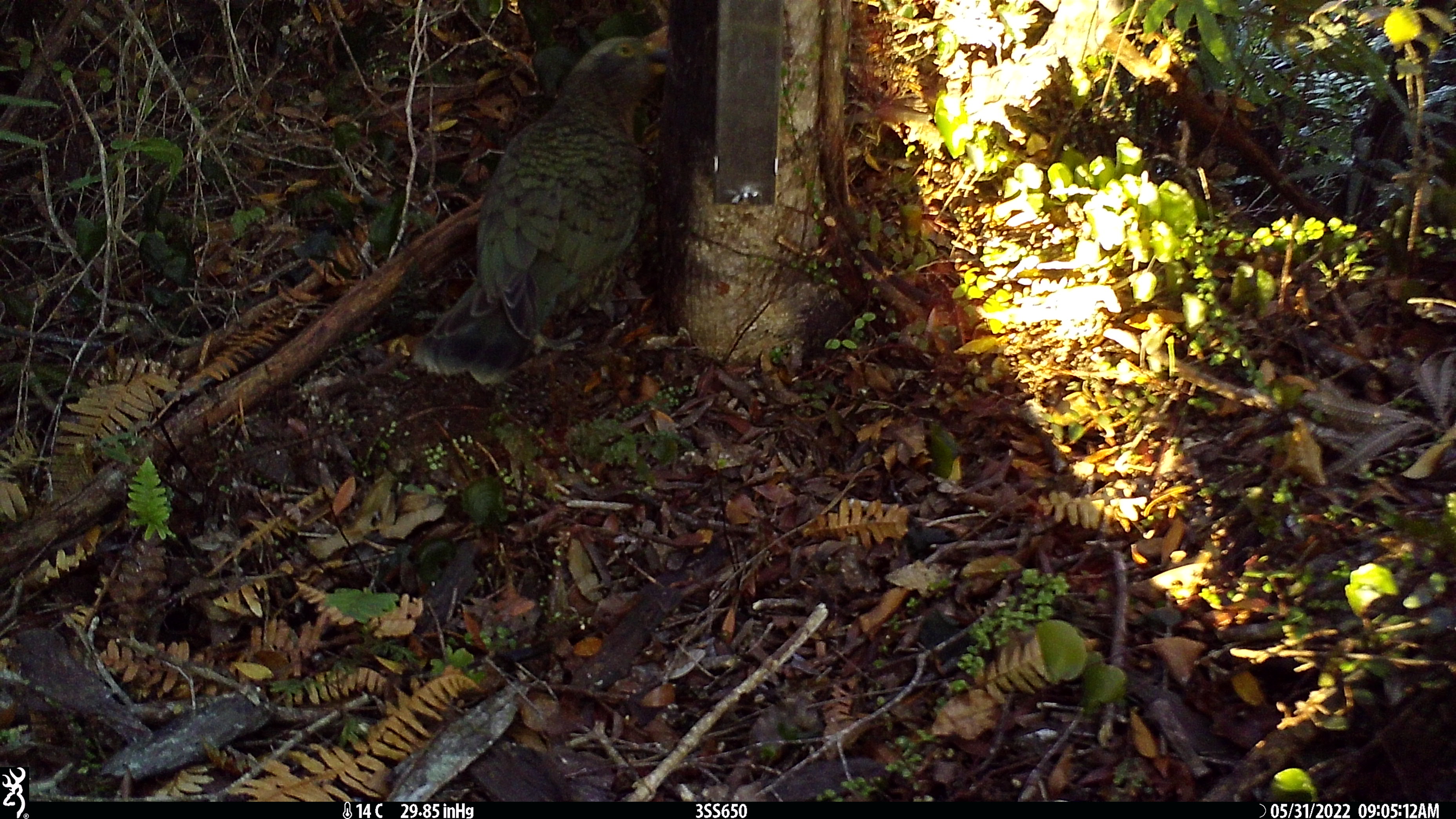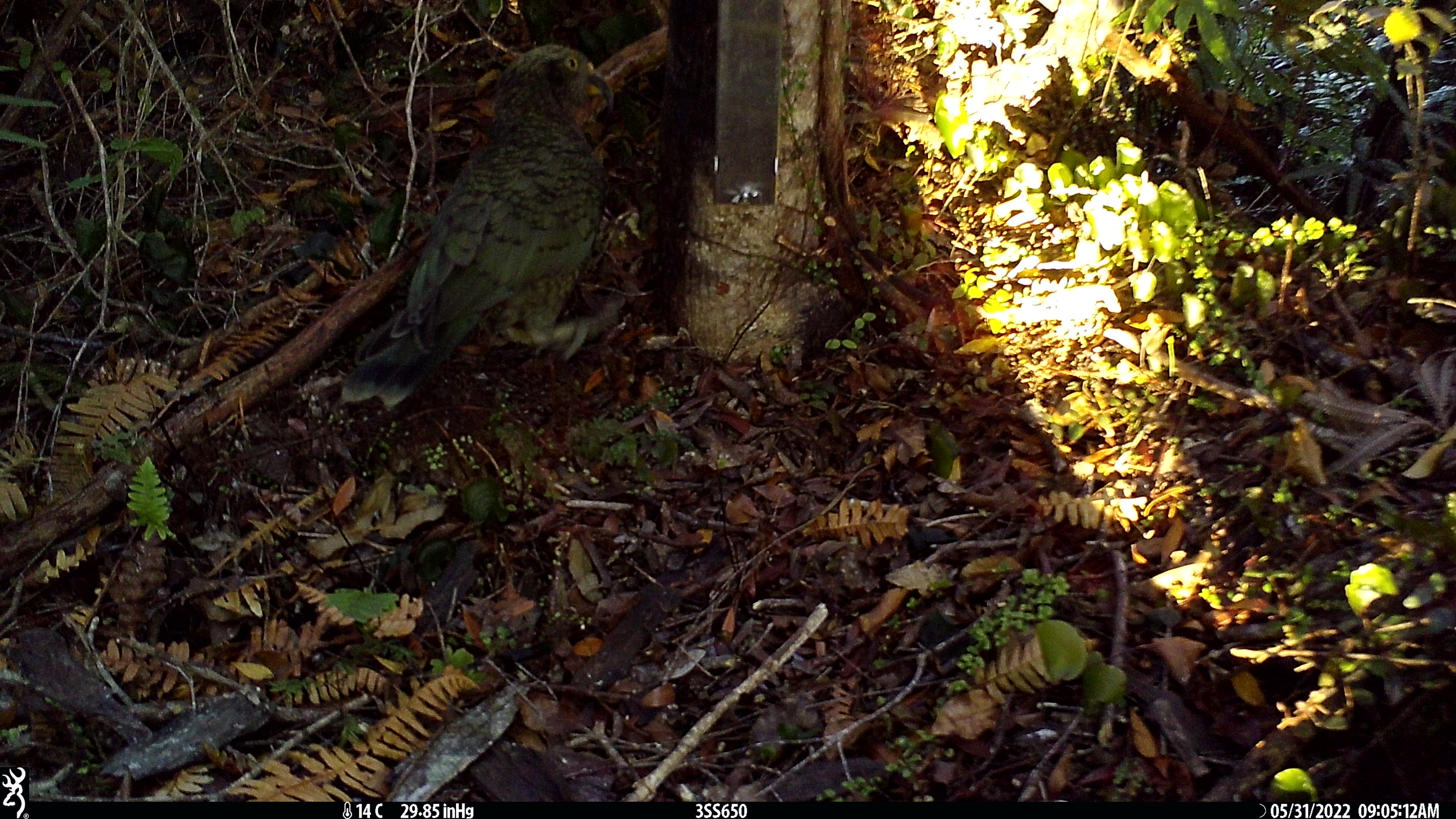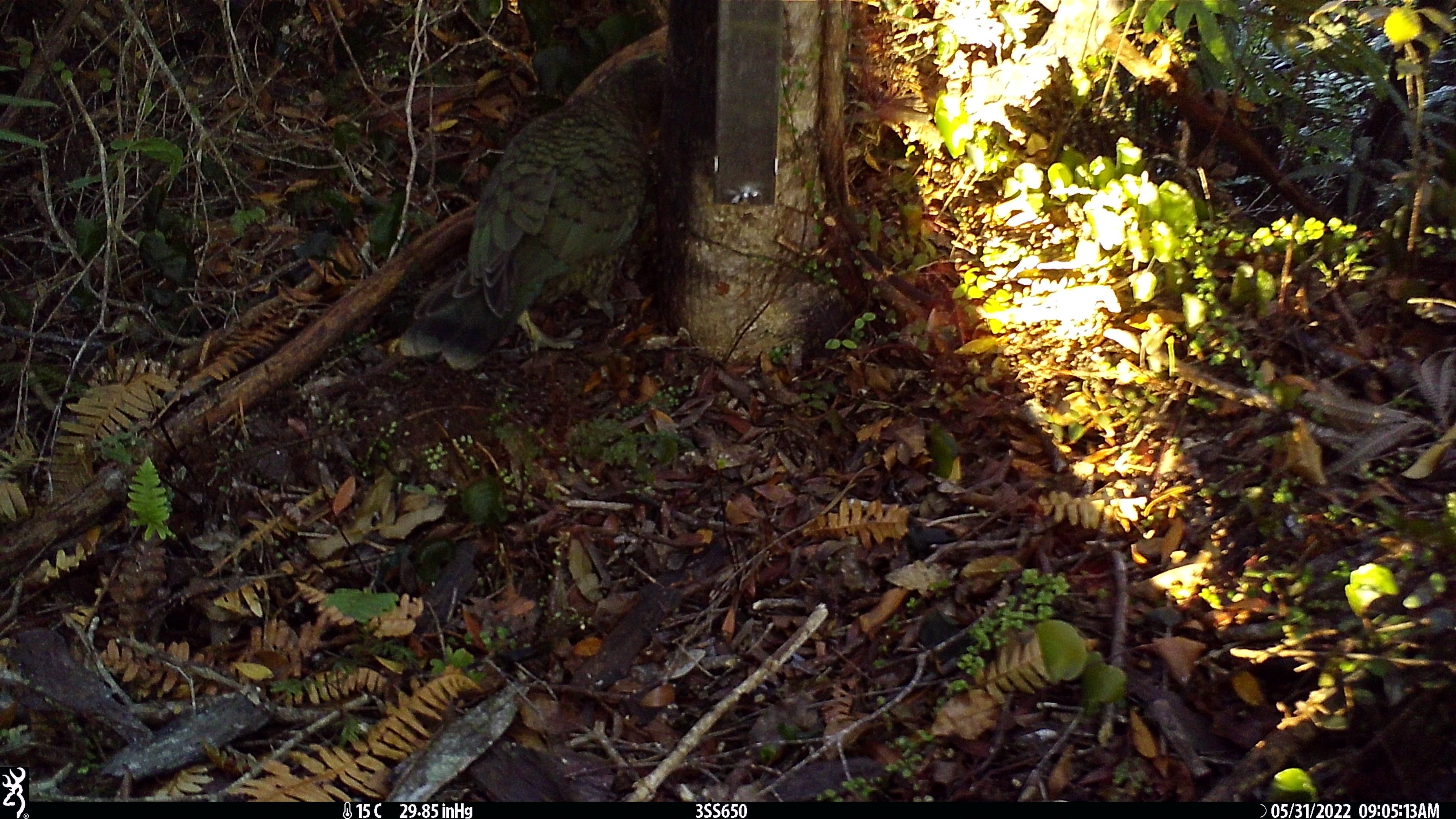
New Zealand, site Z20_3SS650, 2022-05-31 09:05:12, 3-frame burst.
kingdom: Animalia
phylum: Chordata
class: Aves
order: Psittaciformes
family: Strigopidae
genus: Nestor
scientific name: Nestor notabilis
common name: kea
Kea (Nestor notabilis).